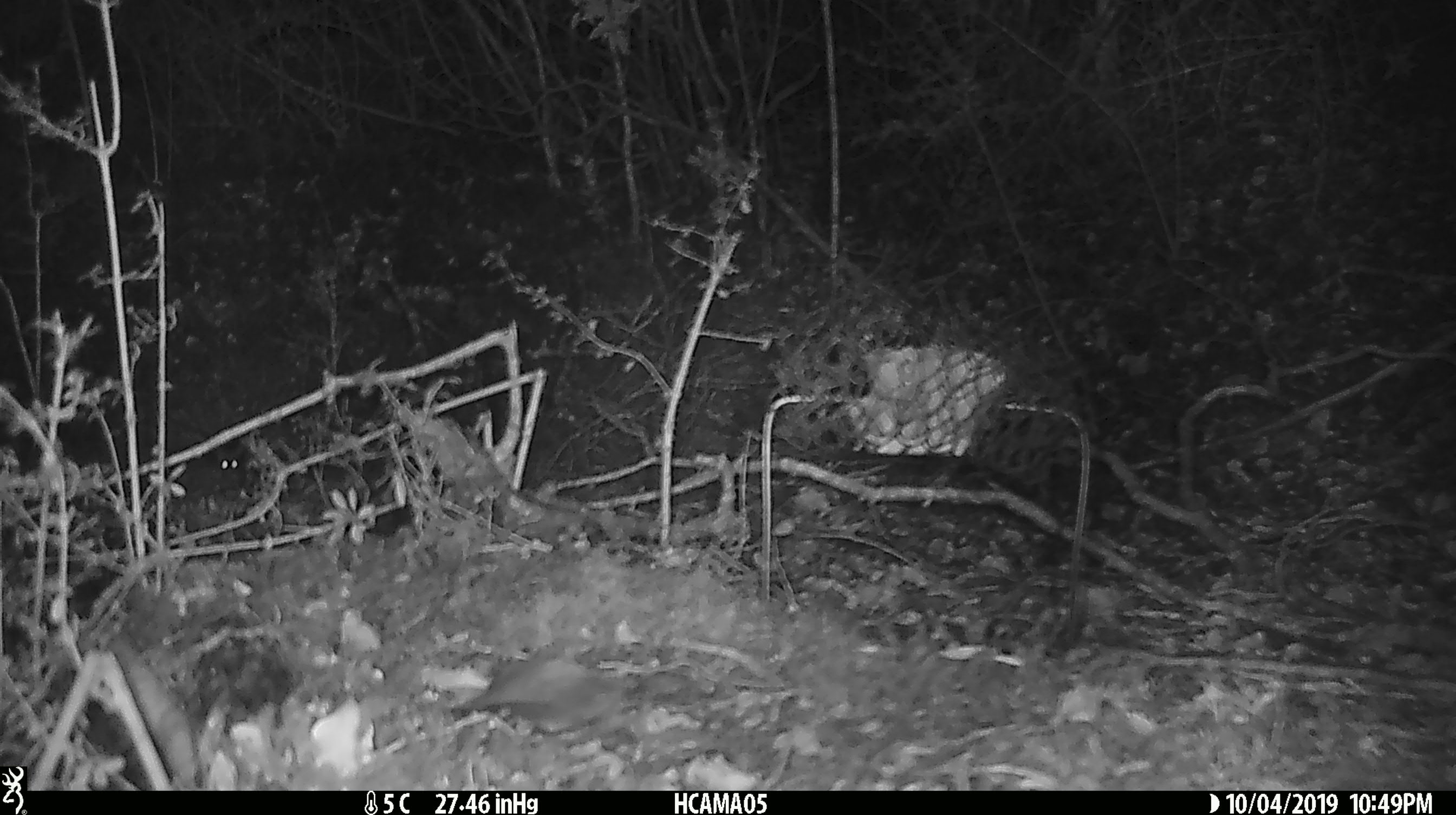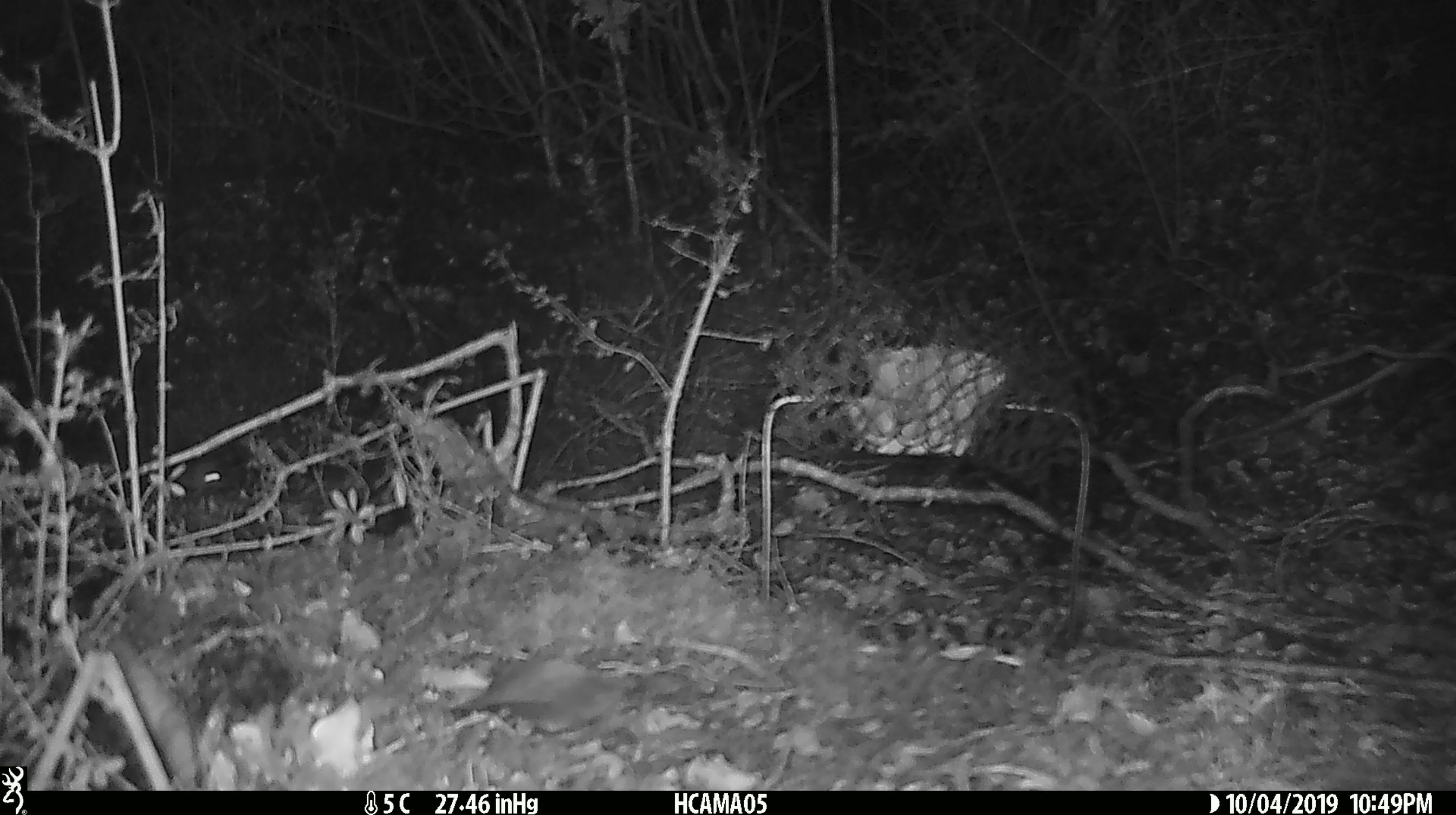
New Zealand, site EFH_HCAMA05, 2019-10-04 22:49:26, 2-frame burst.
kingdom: Animalia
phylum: Chordata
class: Mammalia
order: Rodentia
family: Muridae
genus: Mus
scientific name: Mus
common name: mouse